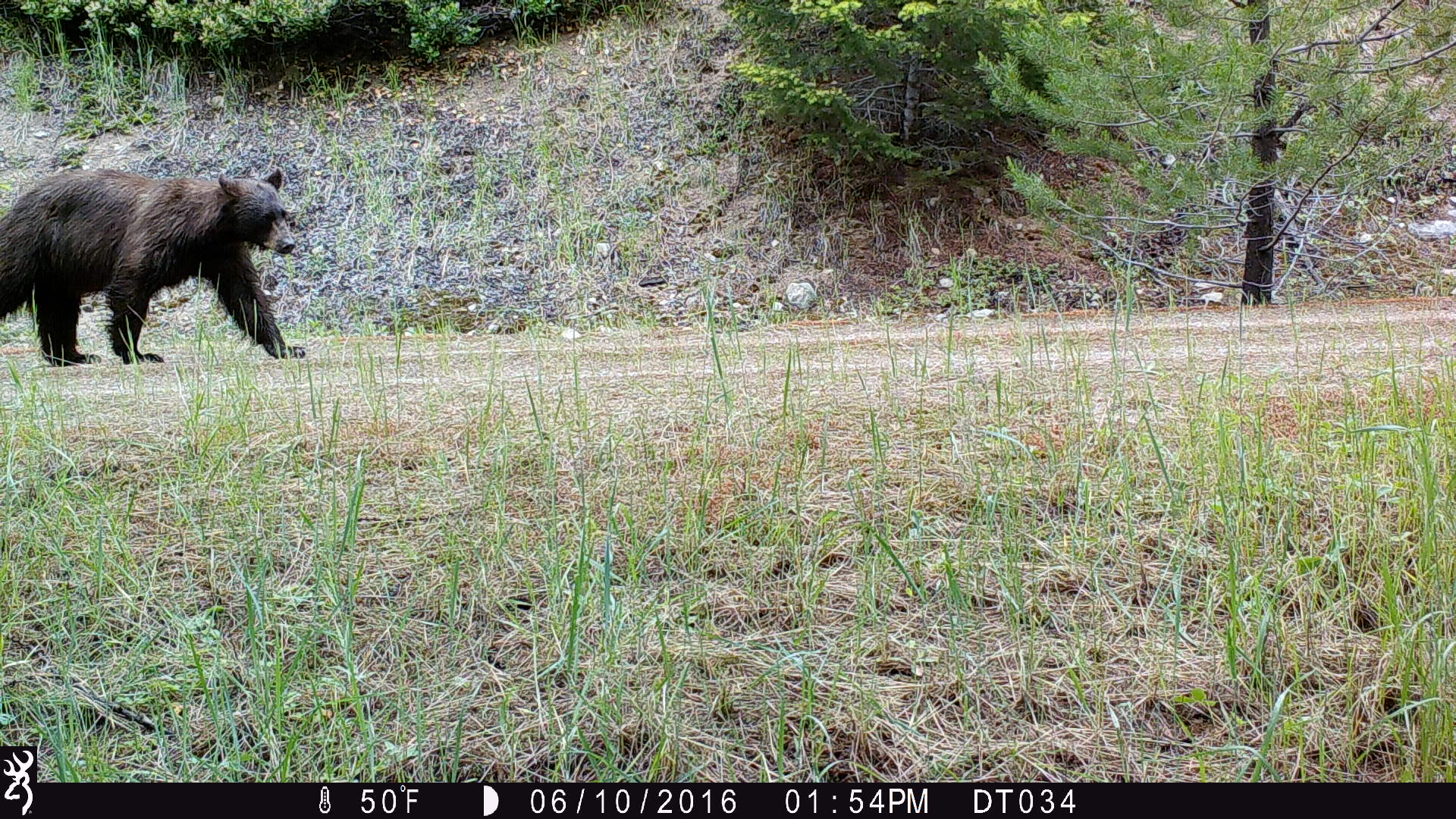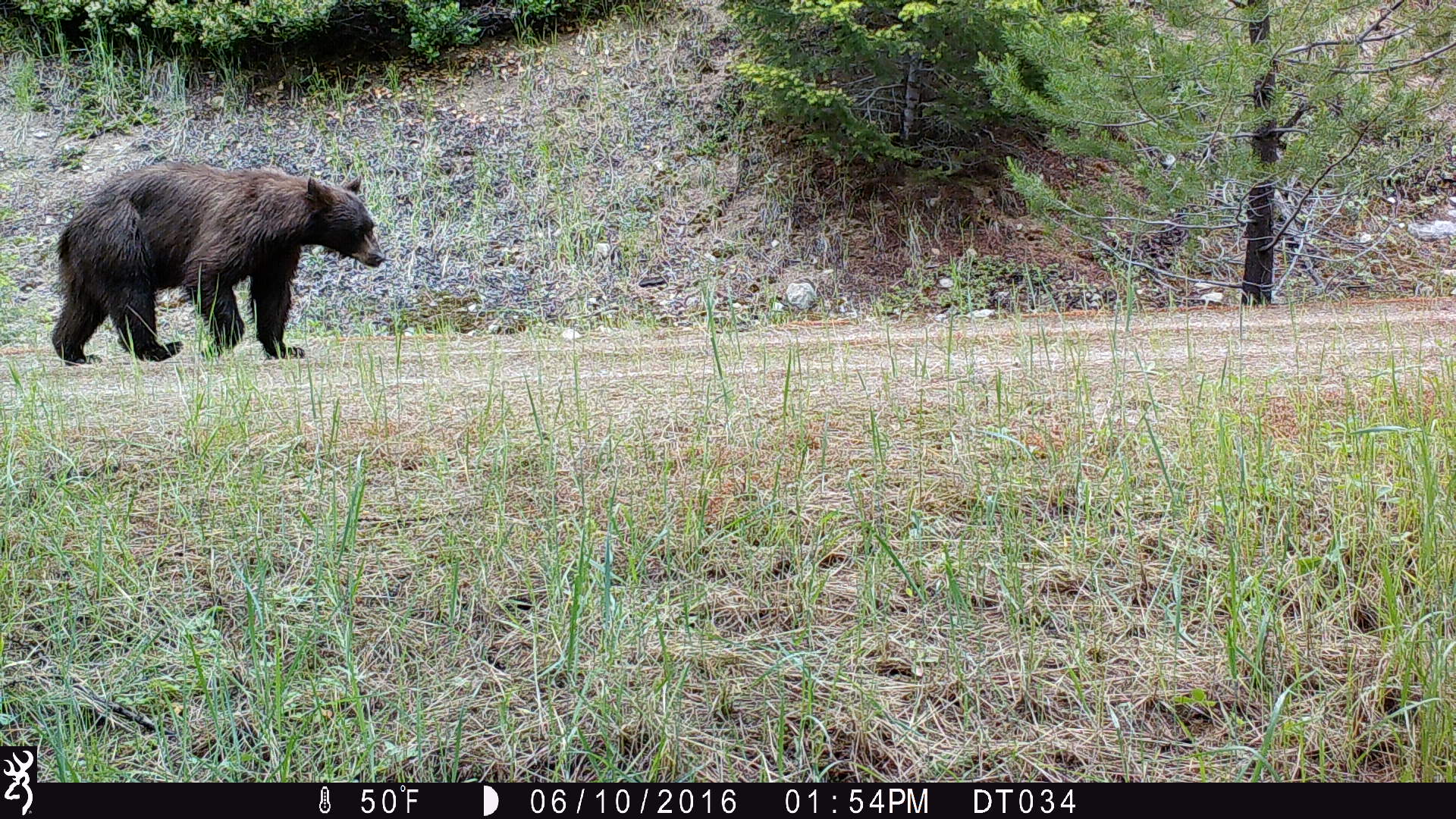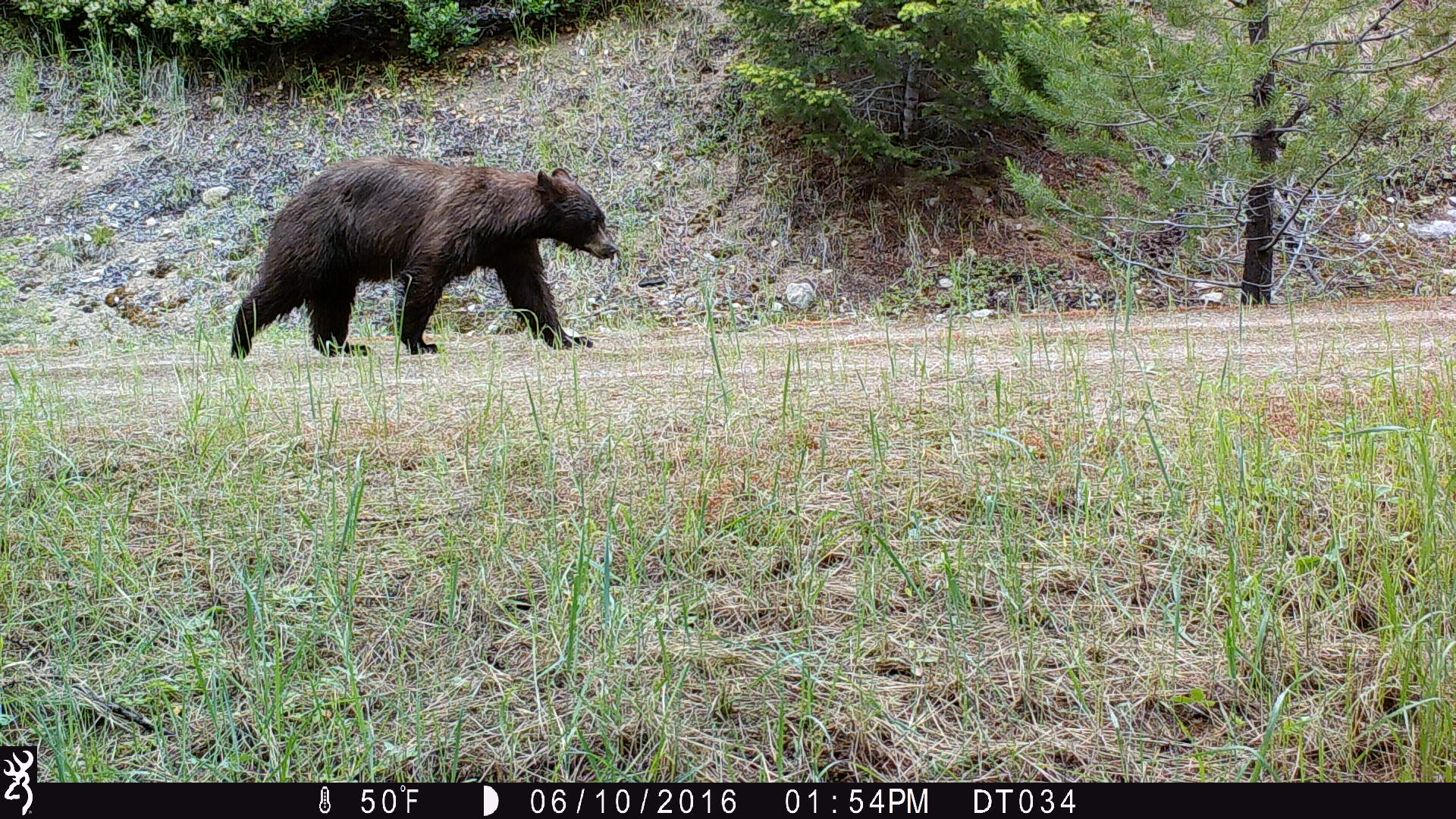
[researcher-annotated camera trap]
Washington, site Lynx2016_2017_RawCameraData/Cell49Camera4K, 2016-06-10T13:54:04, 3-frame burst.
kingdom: Animalia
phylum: Chordata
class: Mammalia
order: Carnivora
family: Ursidae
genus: Ursus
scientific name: Ursus americanus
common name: american black bear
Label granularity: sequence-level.